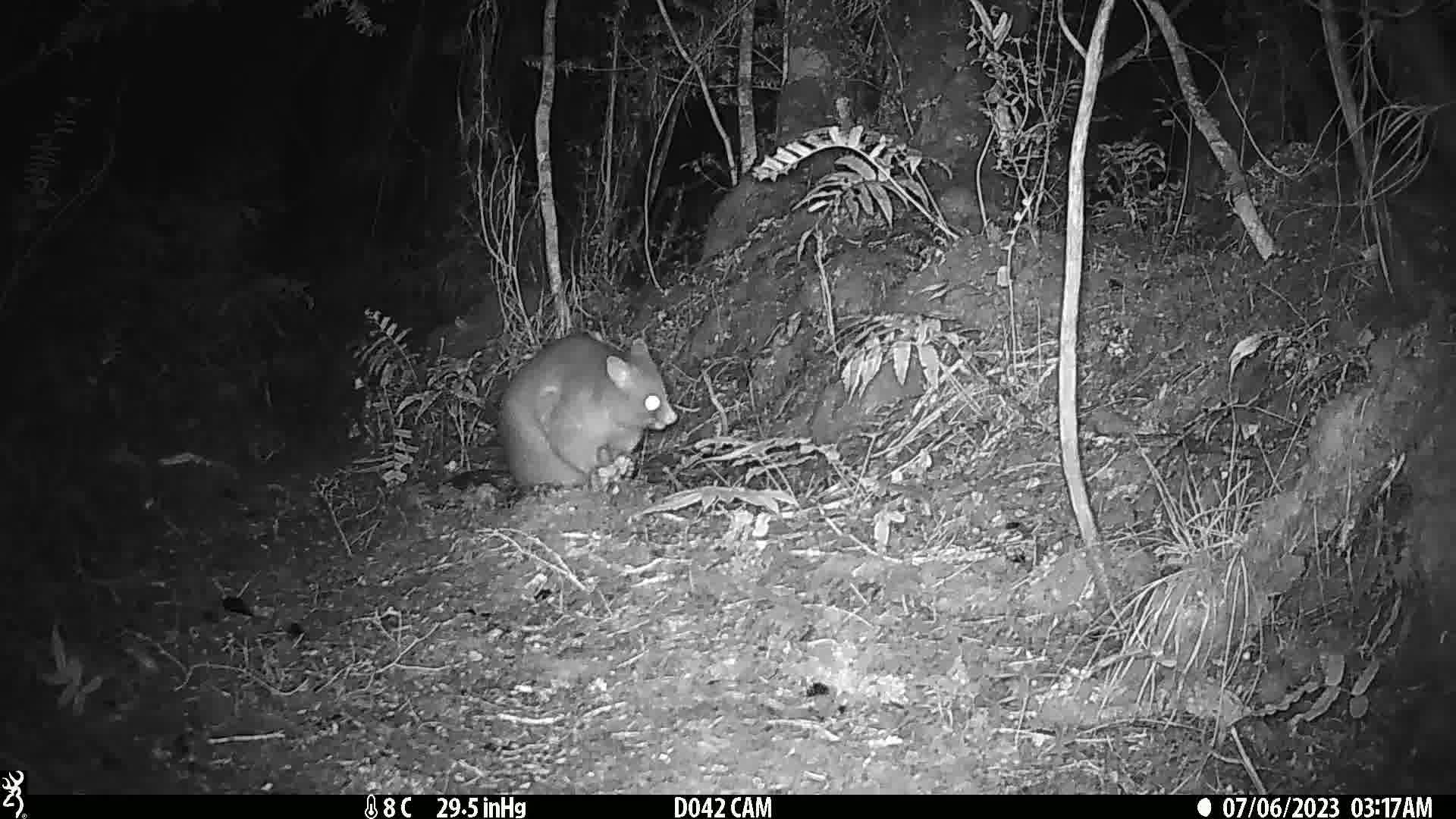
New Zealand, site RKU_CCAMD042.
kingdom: Animalia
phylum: Chordata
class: Mammalia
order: Diprotodontia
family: Phalangeridae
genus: Trichosurus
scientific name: Trichosurus vulpecula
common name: common brushtail possum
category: possum